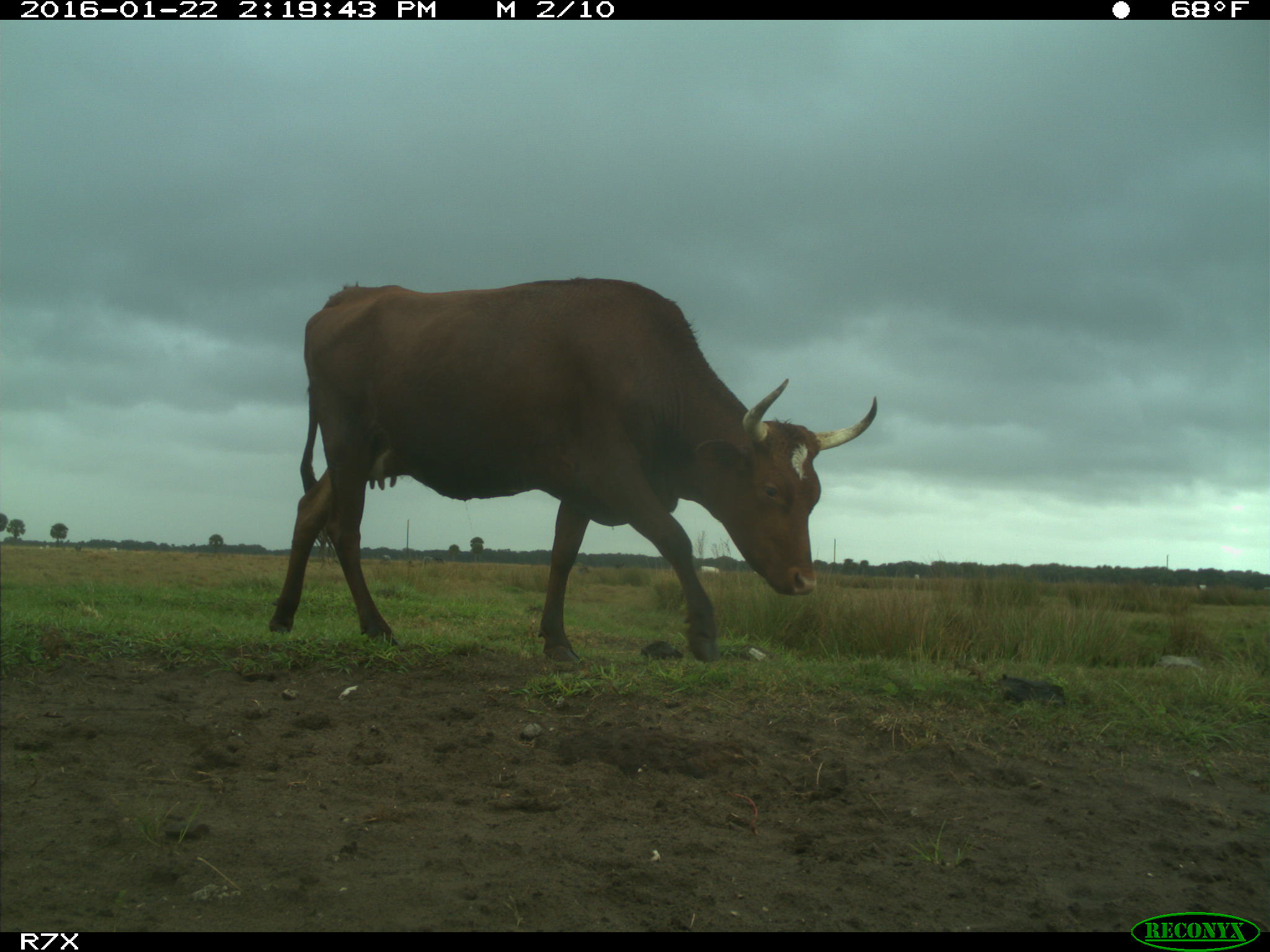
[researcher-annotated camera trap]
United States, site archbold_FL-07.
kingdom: Animalia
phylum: Chordata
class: Mammalia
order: Artiodactyla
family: Bovidae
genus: Bos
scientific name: Bos taurus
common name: domestic cow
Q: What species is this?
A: Bos taurus (domestic cow).